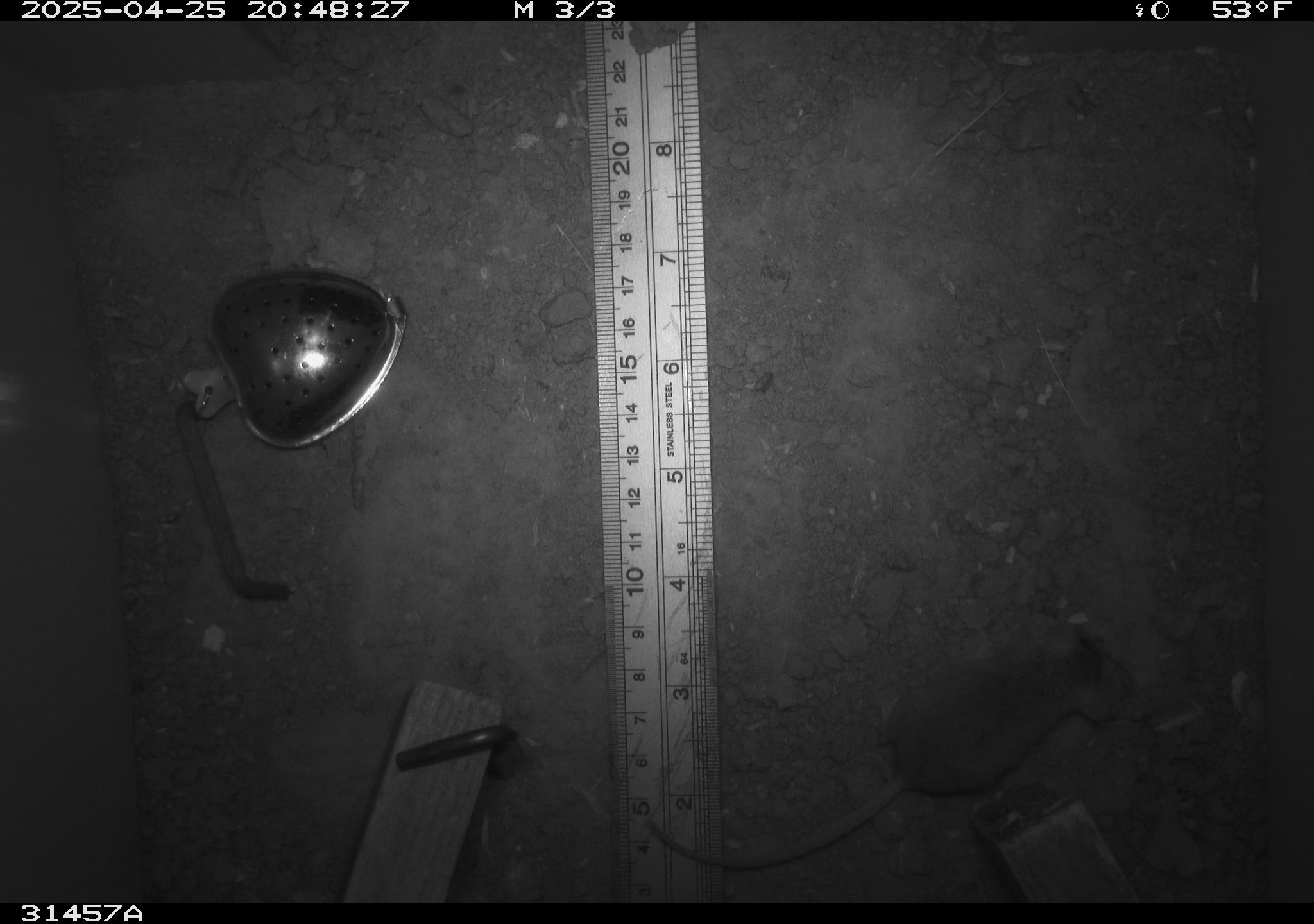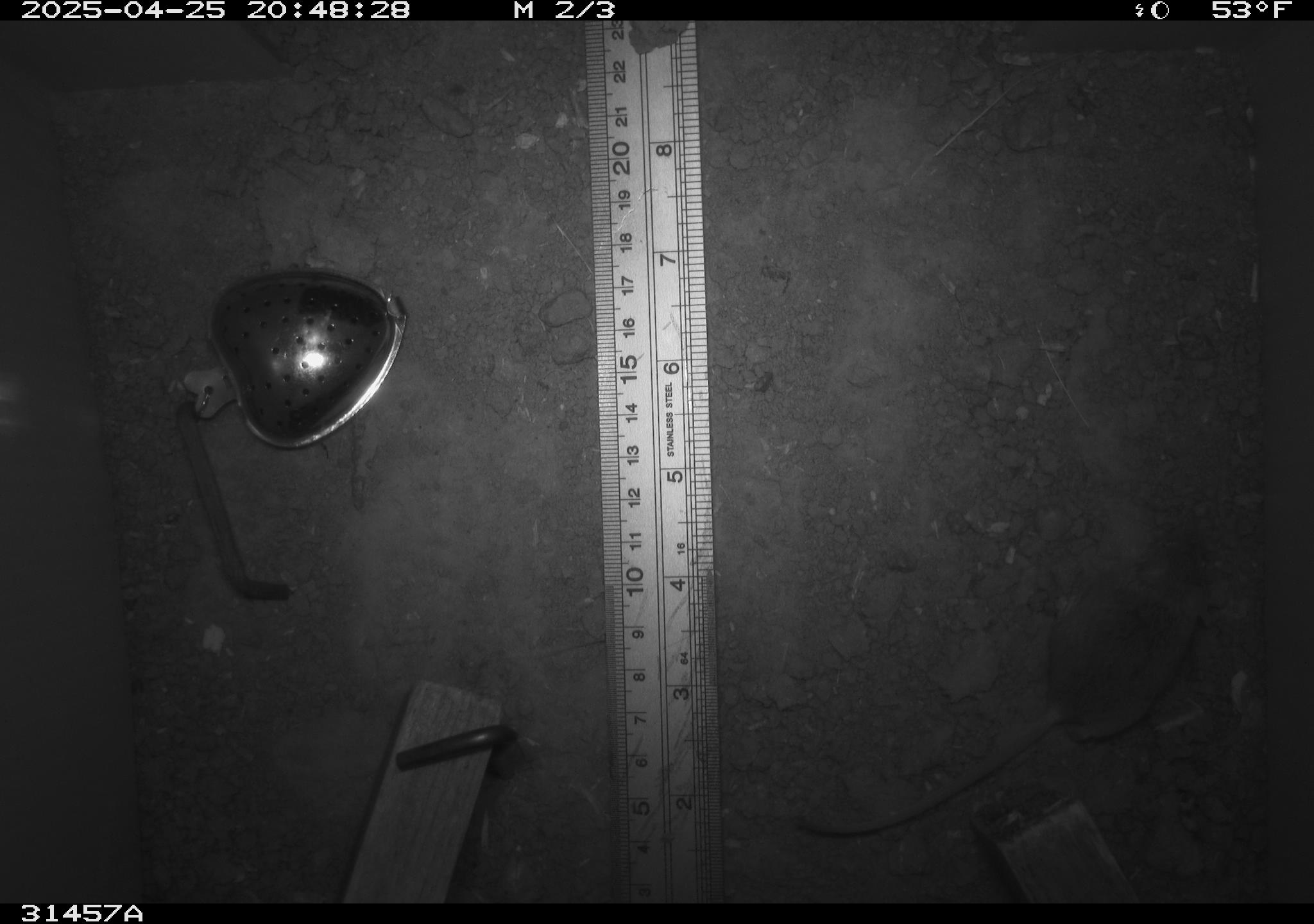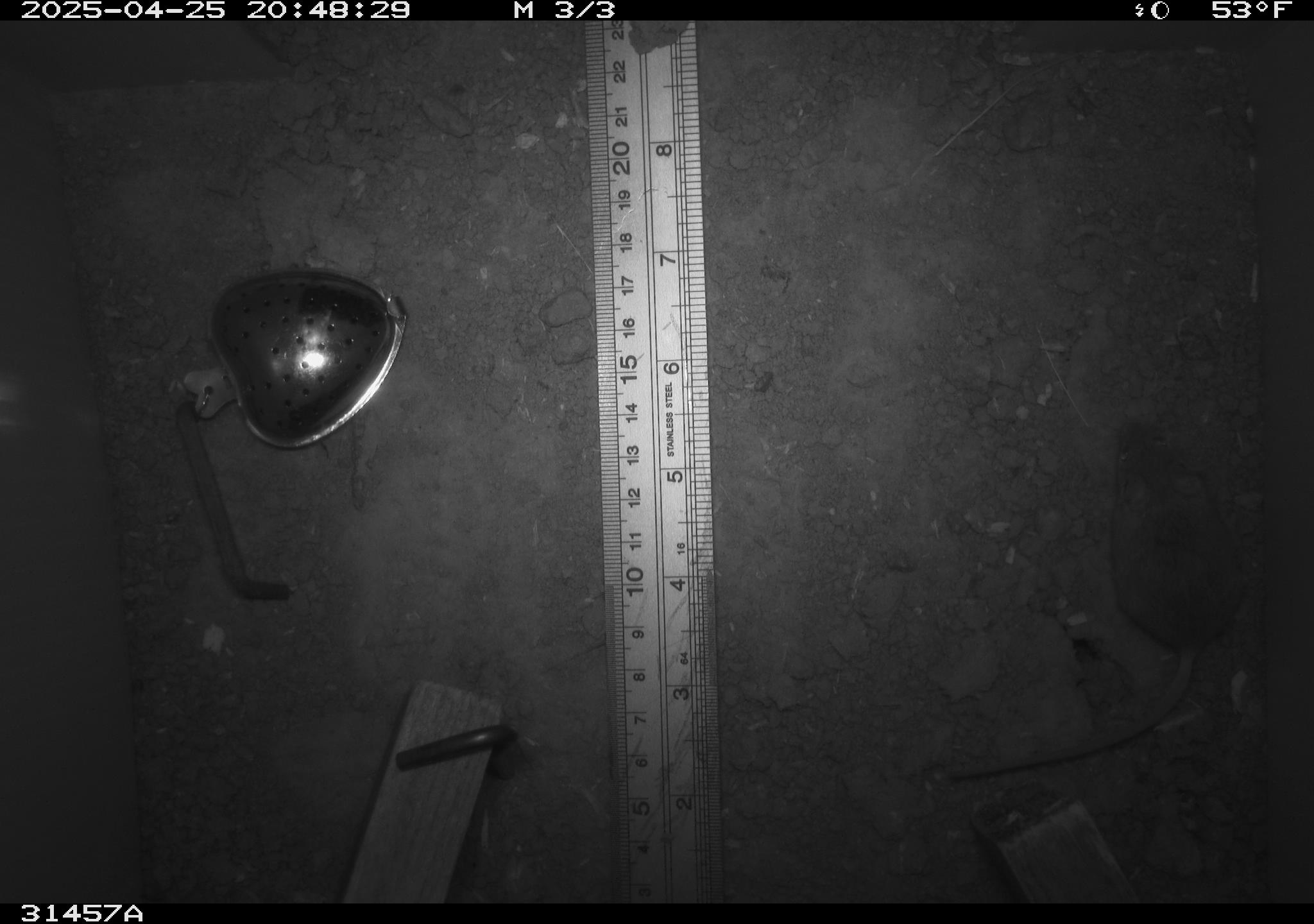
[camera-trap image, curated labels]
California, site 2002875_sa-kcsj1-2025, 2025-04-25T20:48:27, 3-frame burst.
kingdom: Animalia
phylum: Chordata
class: Mammalia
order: Rodentia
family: Muridae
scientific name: Muridae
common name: murids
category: muridae family